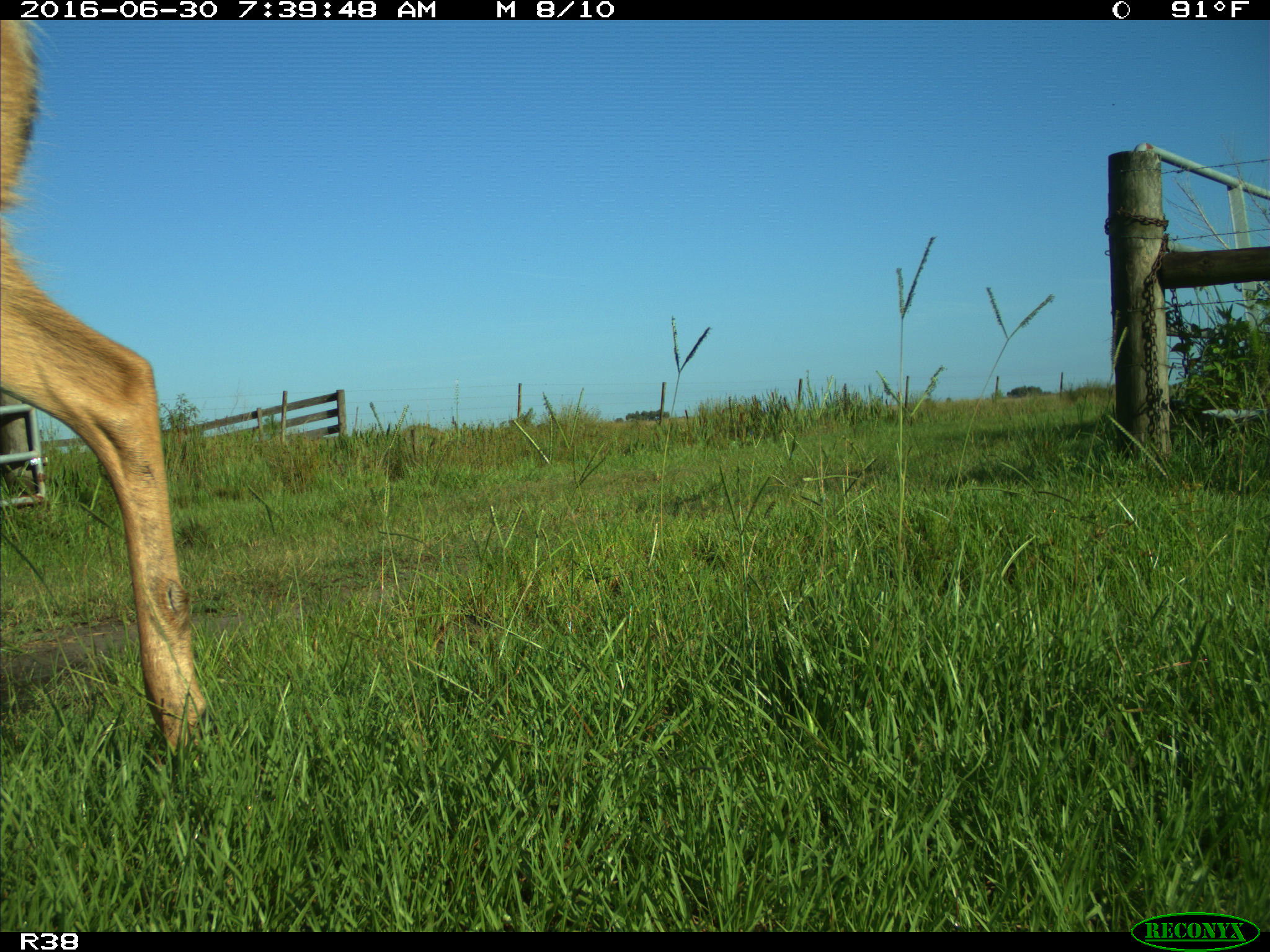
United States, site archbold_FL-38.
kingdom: Animalia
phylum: Chordata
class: Mammalia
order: Artiodactyla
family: Cervidae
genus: Odocoileus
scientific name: Odocoileus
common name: deer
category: unidentified deer